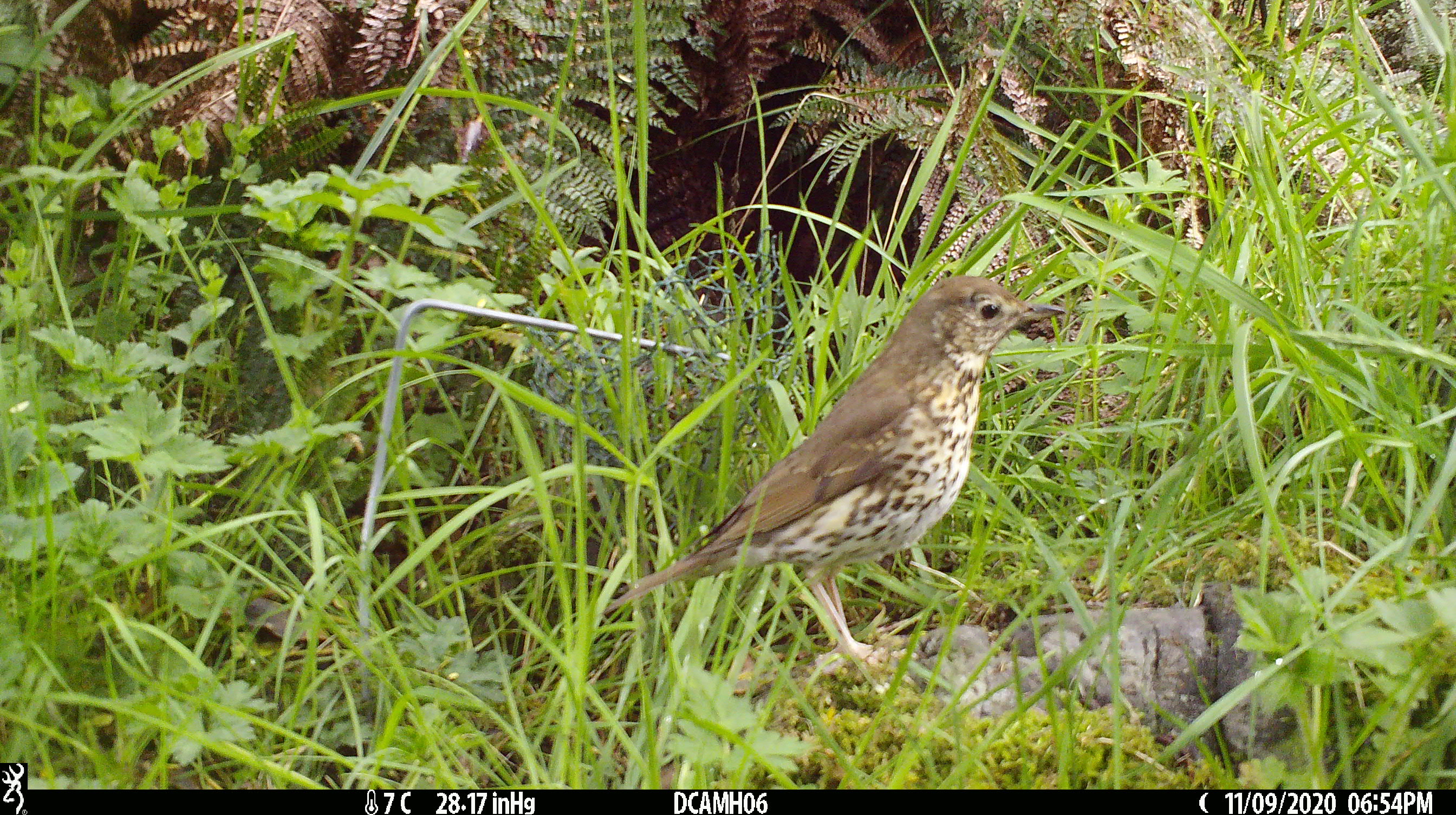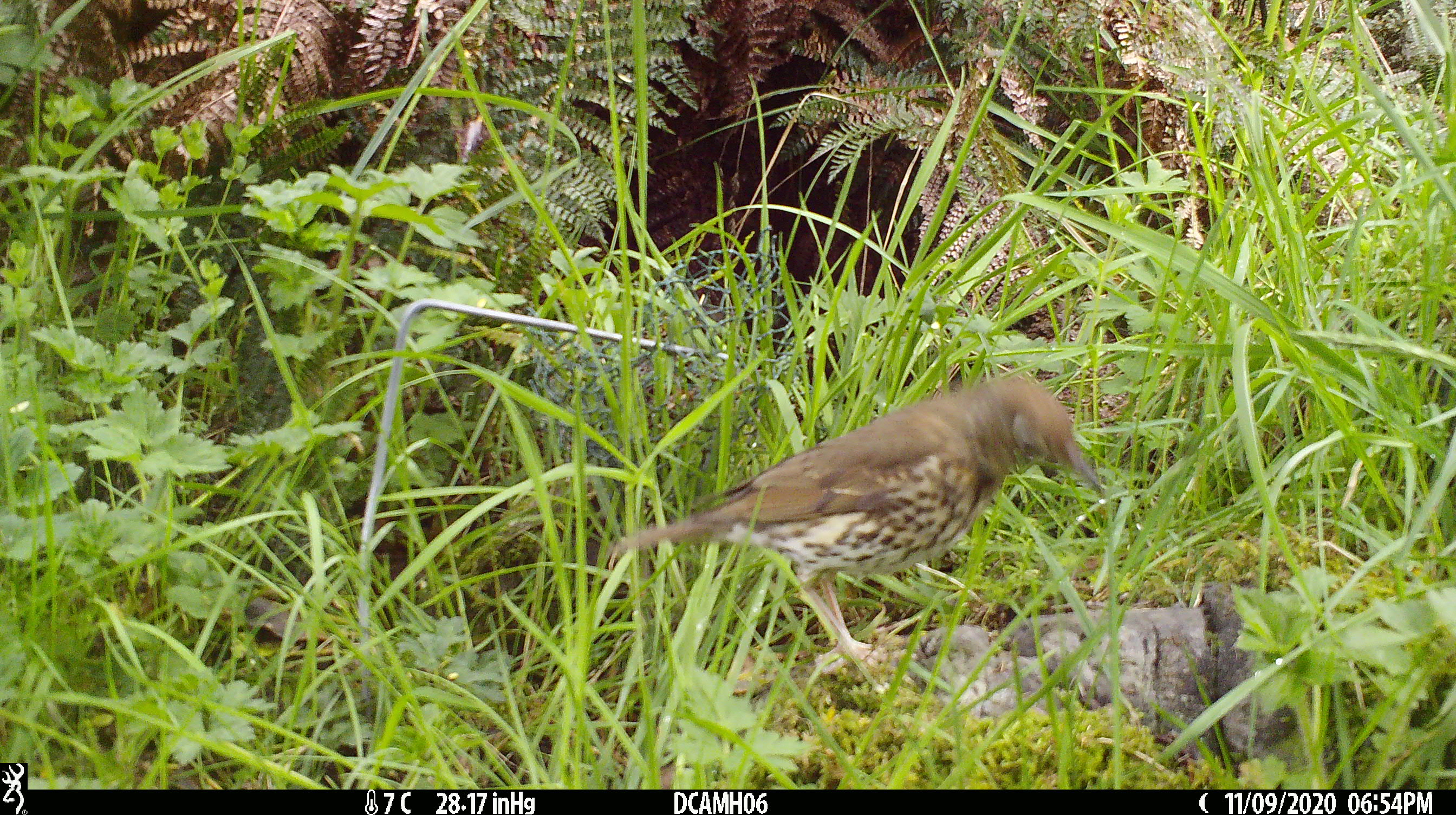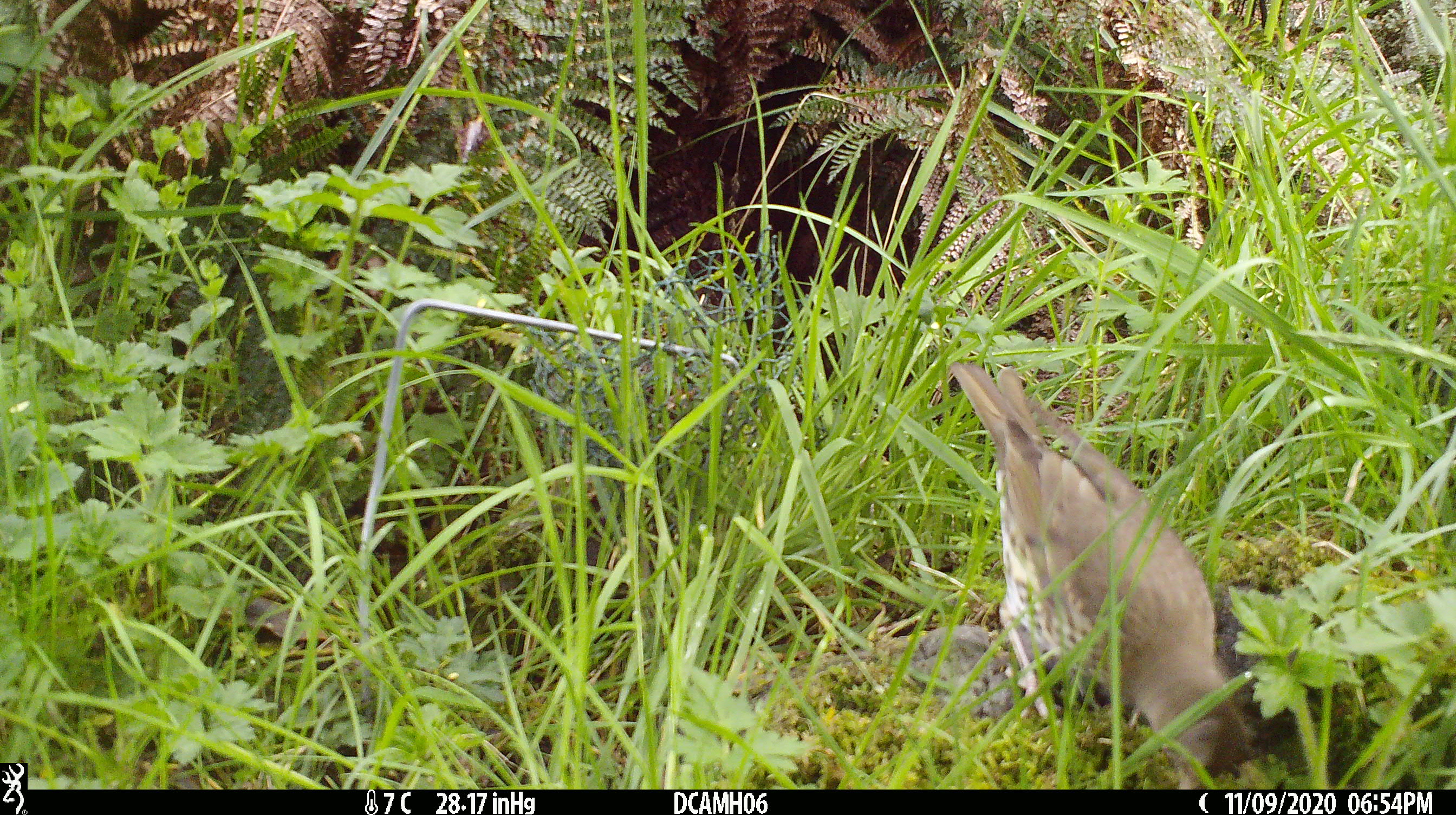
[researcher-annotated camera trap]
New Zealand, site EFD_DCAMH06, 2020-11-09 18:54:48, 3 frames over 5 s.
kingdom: Animalia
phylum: Chordata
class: Aves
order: Passeriformes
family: Turdidae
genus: Turdus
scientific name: Turdus philomelos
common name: song thrush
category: thrush